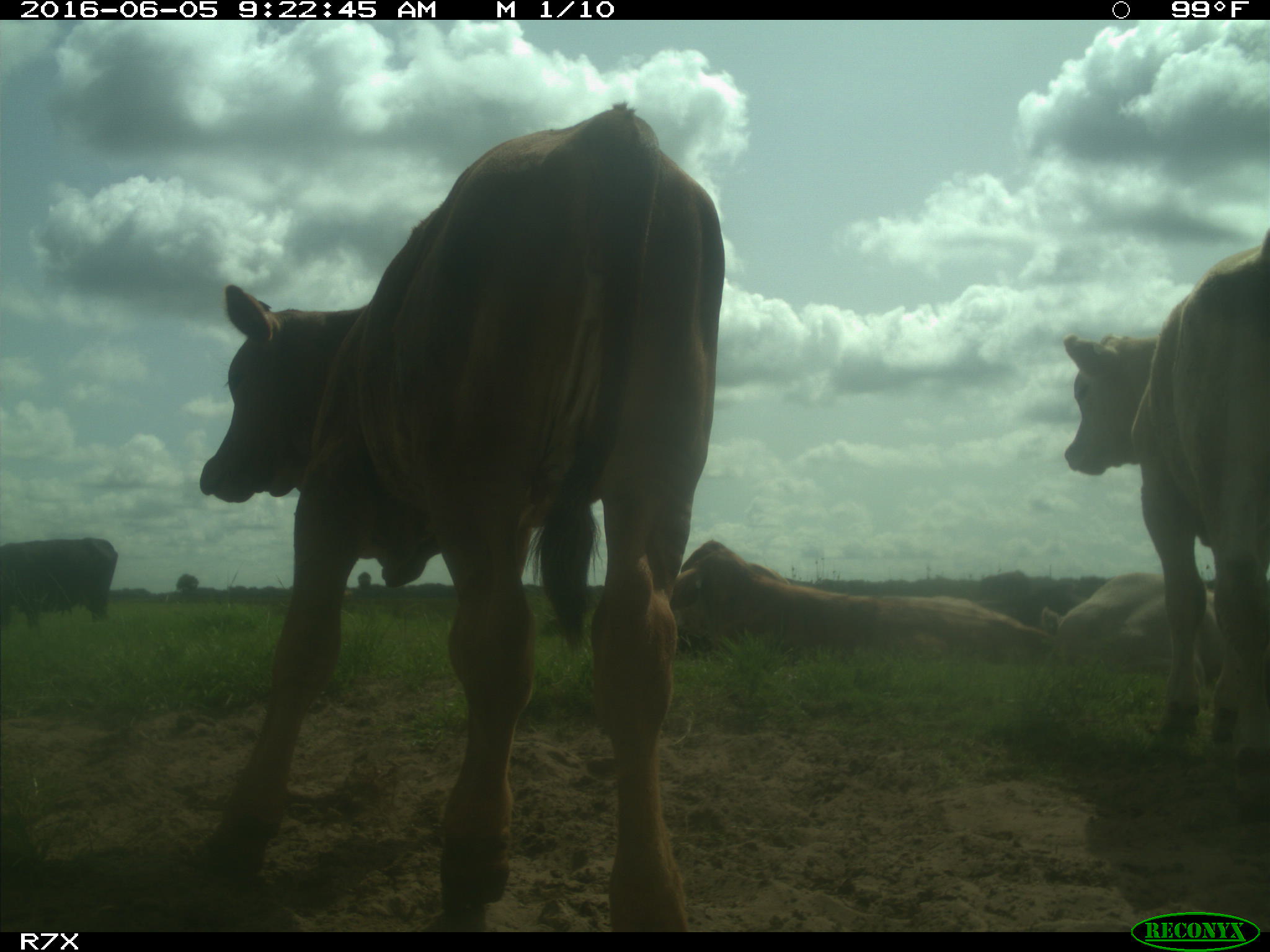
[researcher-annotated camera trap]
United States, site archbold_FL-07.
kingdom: Animalia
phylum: Chordata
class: Mammalia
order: Artiodactyla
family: Bovidae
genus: Bos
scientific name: Bos taurus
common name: domestic cow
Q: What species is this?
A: Bos taurus (domestic cow).